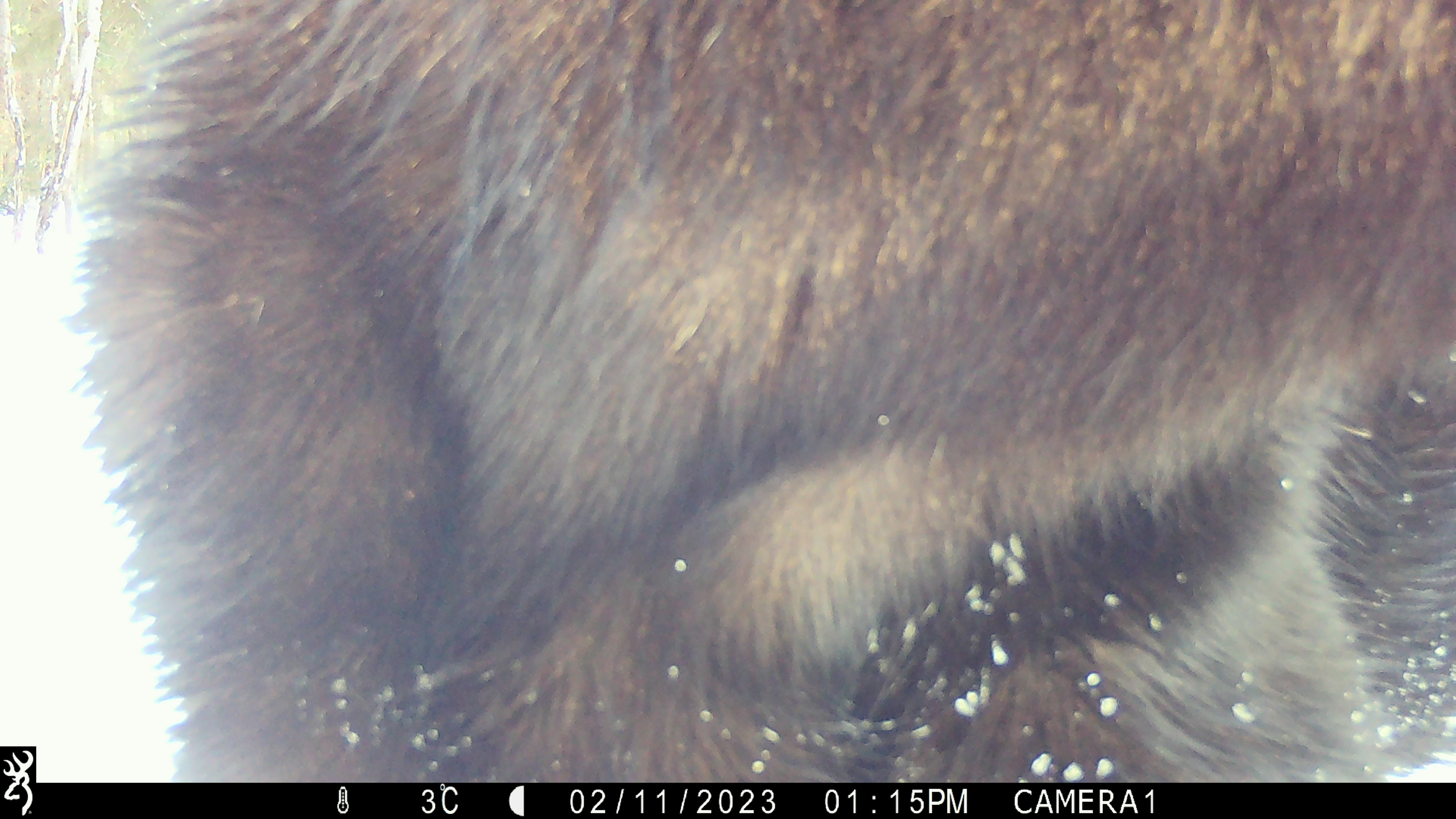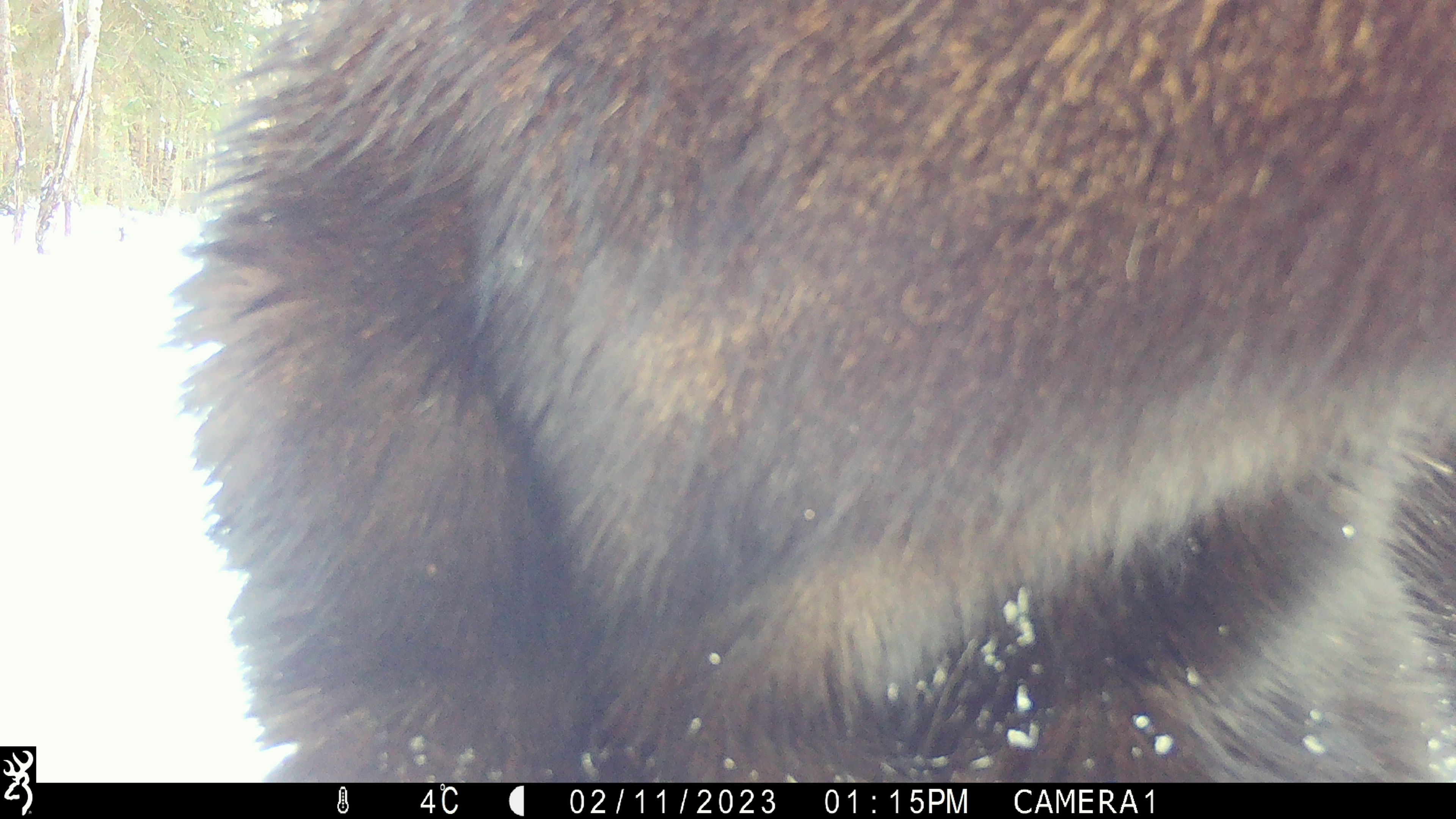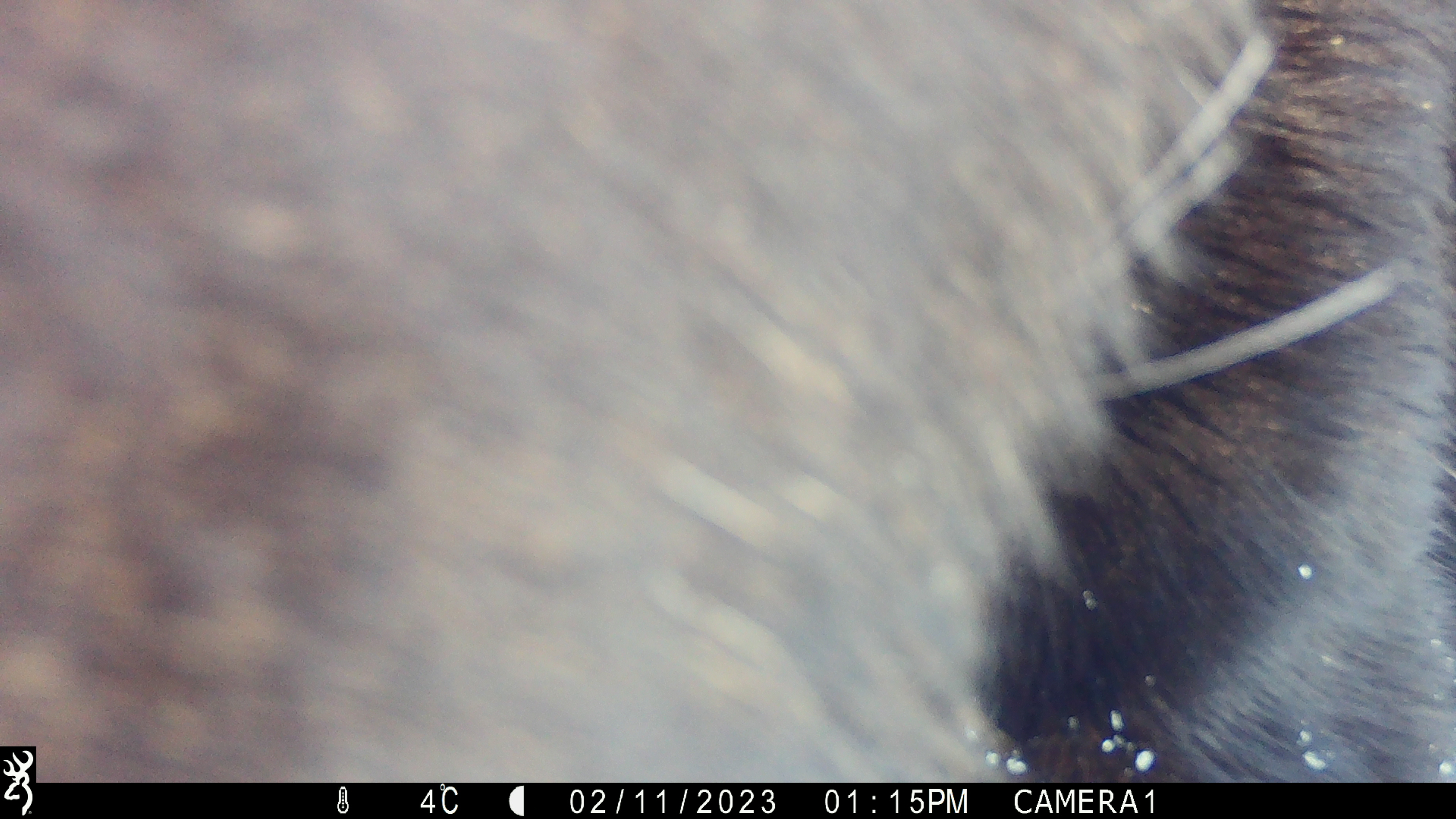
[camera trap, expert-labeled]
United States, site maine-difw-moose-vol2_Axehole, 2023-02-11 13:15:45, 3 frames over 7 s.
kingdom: Animalia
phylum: Chordata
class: Mammalia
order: Artiodactyla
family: Cervidae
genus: Alces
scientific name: Alces alces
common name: moose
Moose (Alces alces).